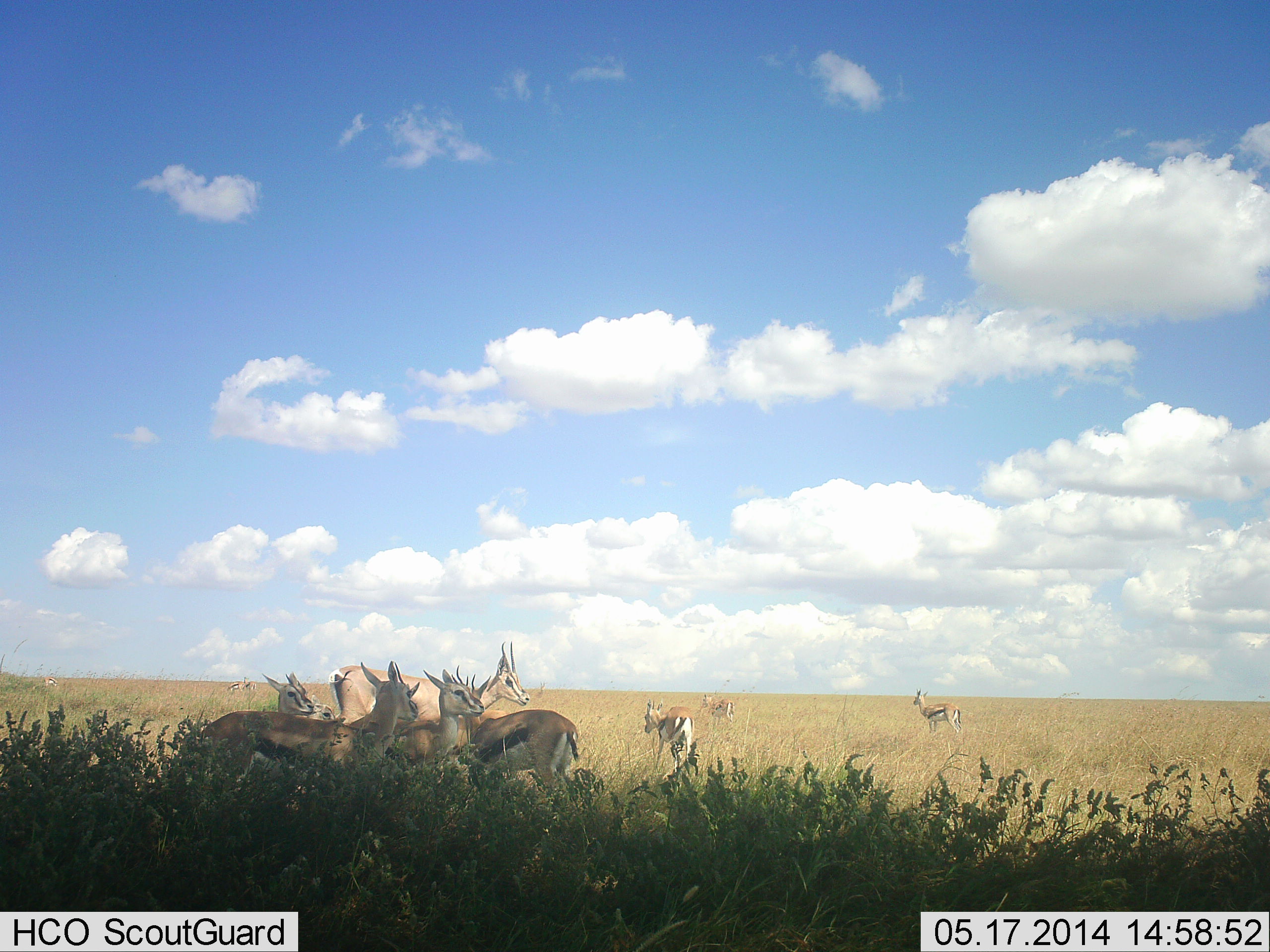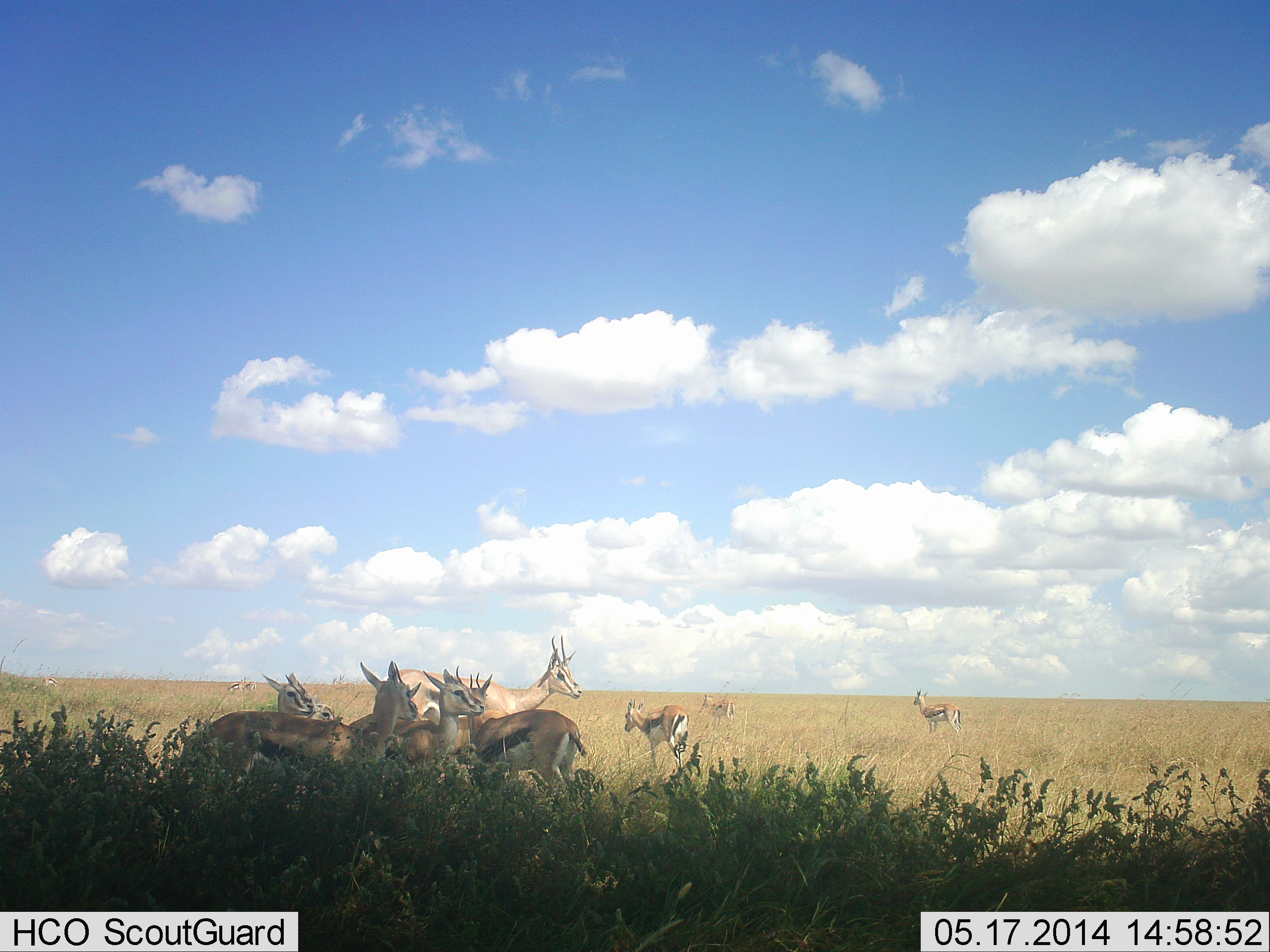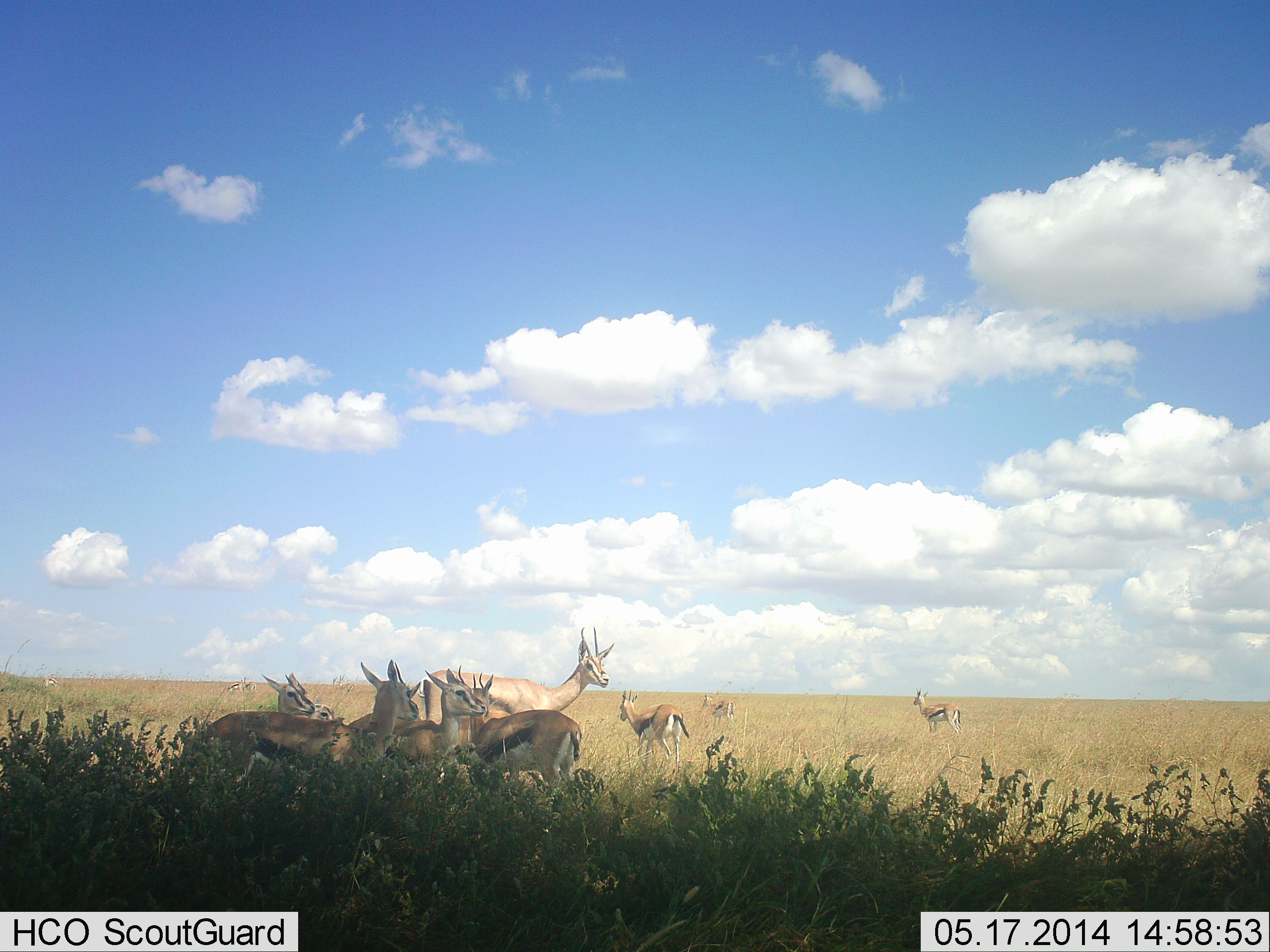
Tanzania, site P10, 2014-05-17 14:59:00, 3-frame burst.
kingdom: Animalia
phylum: Chordata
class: Mammalia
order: Artiodactyla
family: Bovidae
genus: Eudorcas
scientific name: Eudorcas thomsonii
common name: thomson's gazelle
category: gazellethomsons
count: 9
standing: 100%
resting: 14%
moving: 36%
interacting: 7%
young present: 7%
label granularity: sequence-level